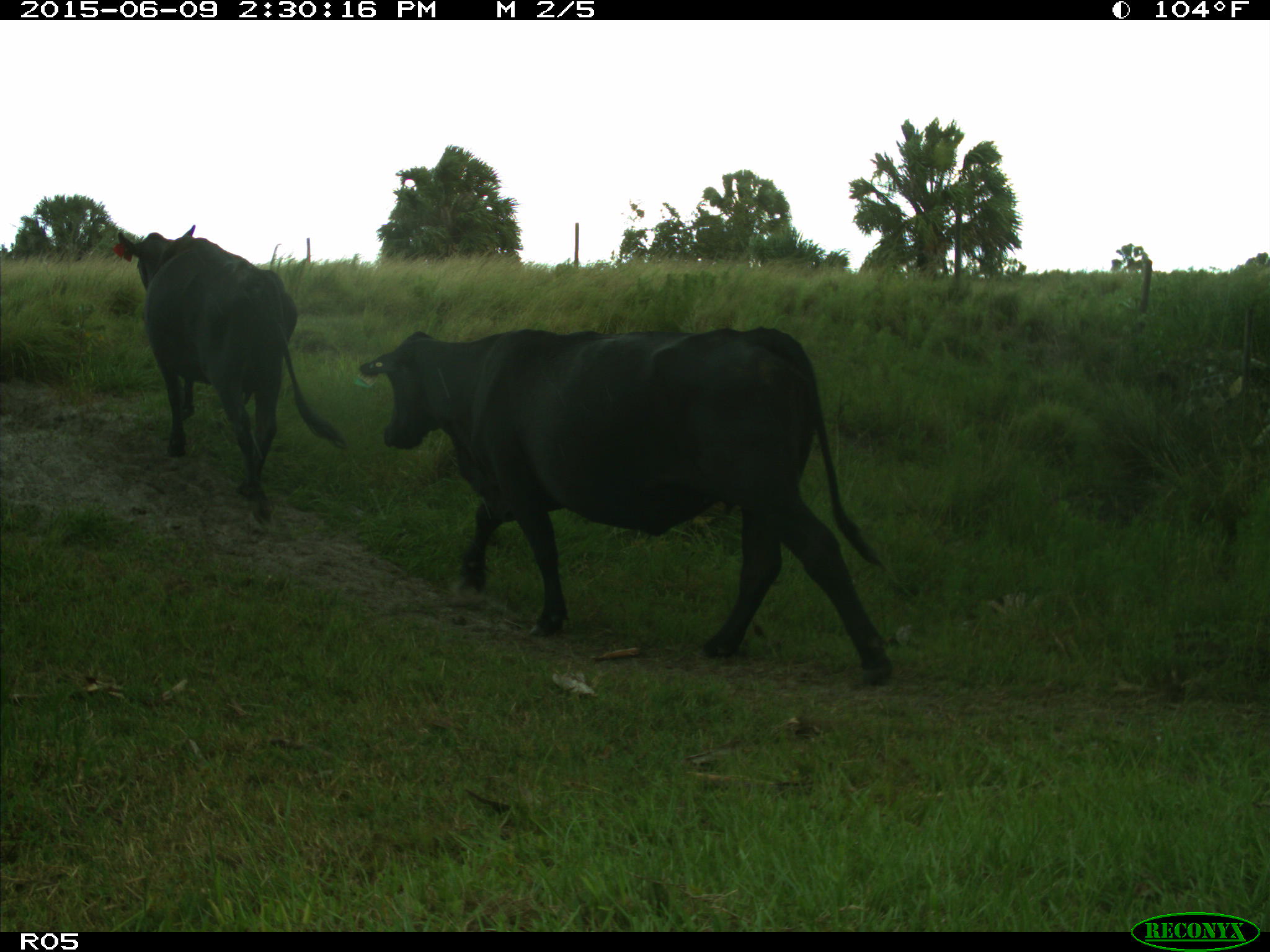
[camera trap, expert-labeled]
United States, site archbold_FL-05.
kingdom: Animalia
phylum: Chordata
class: Mammalia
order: Artiodactyla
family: Bovidae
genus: Bos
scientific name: Bos taurus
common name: domestic cow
Bos taurus (domestic cow).